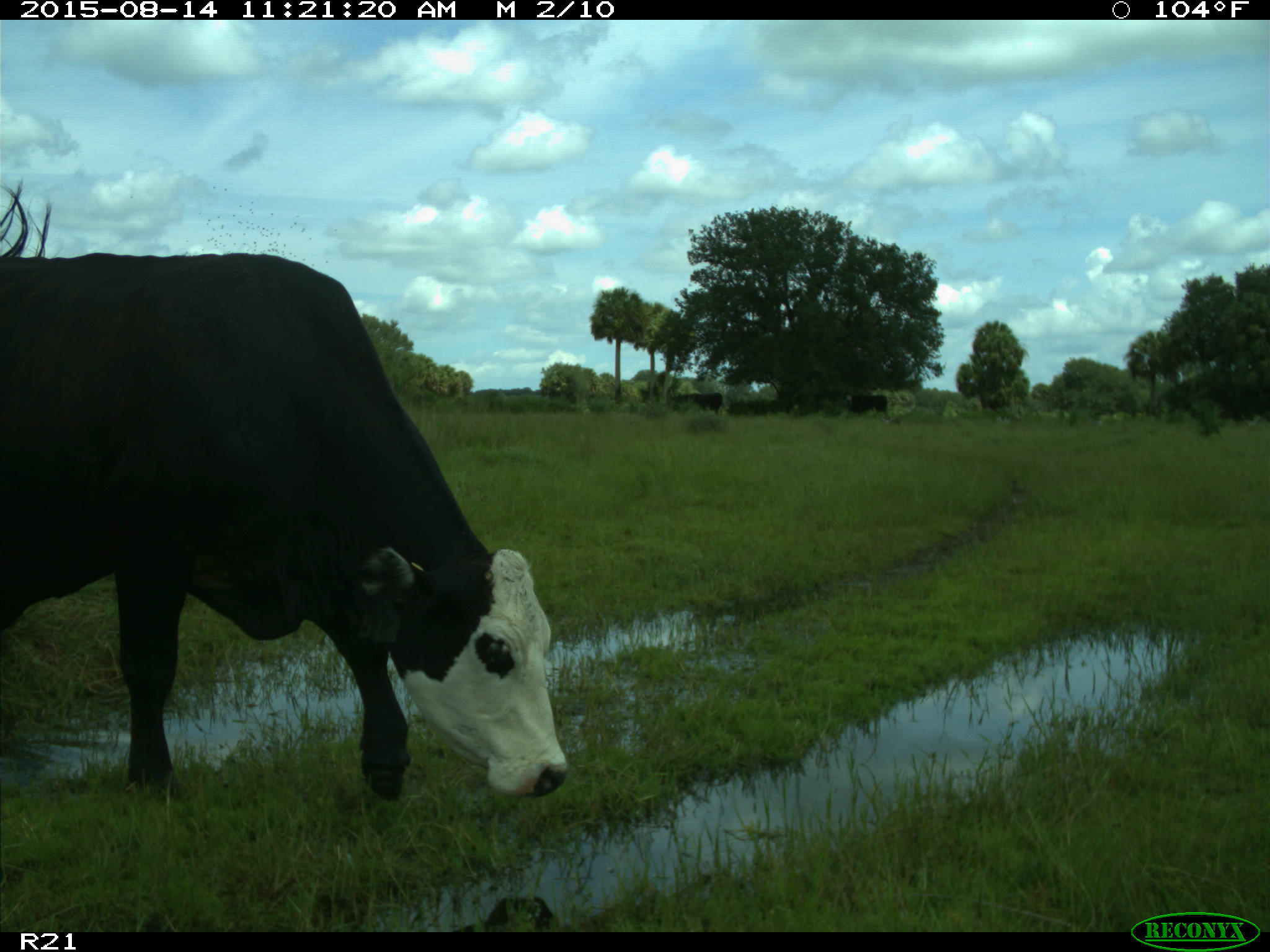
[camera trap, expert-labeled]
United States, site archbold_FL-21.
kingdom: Animalia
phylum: Chordata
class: Mammalia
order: Artiodactyla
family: Bovidae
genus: Bos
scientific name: Bos taurus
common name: domestic cow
Bos taurus (domestic cow).